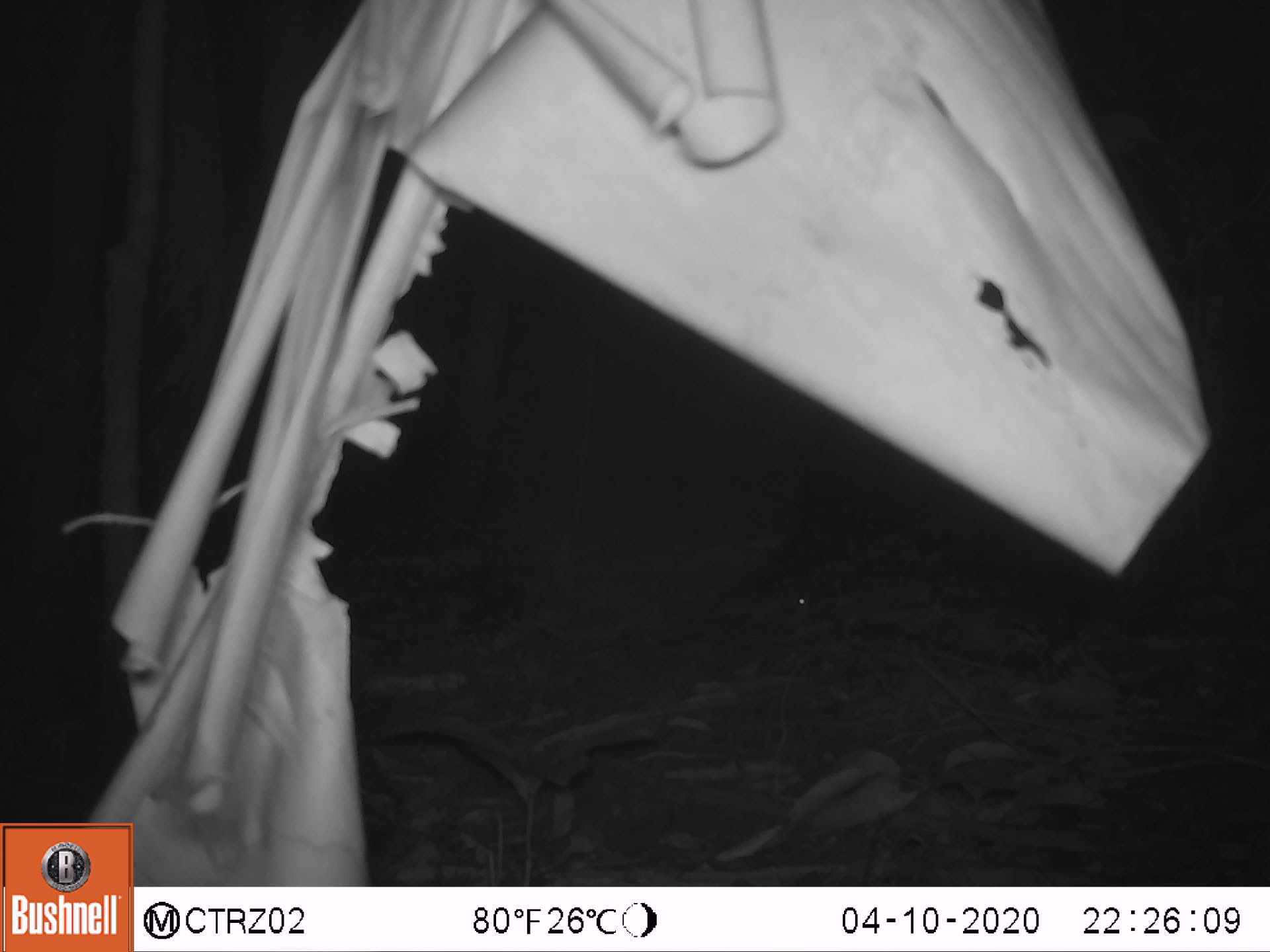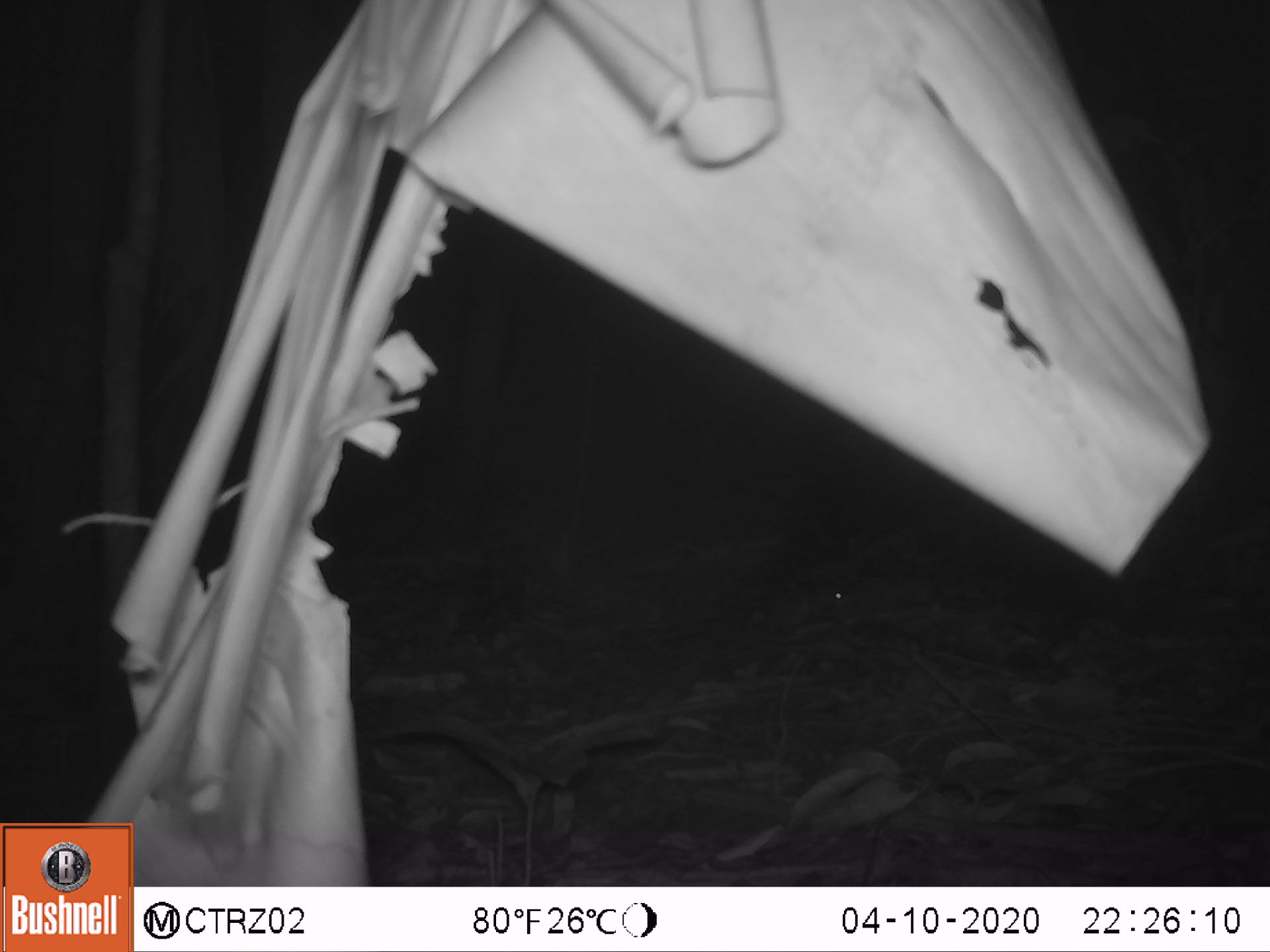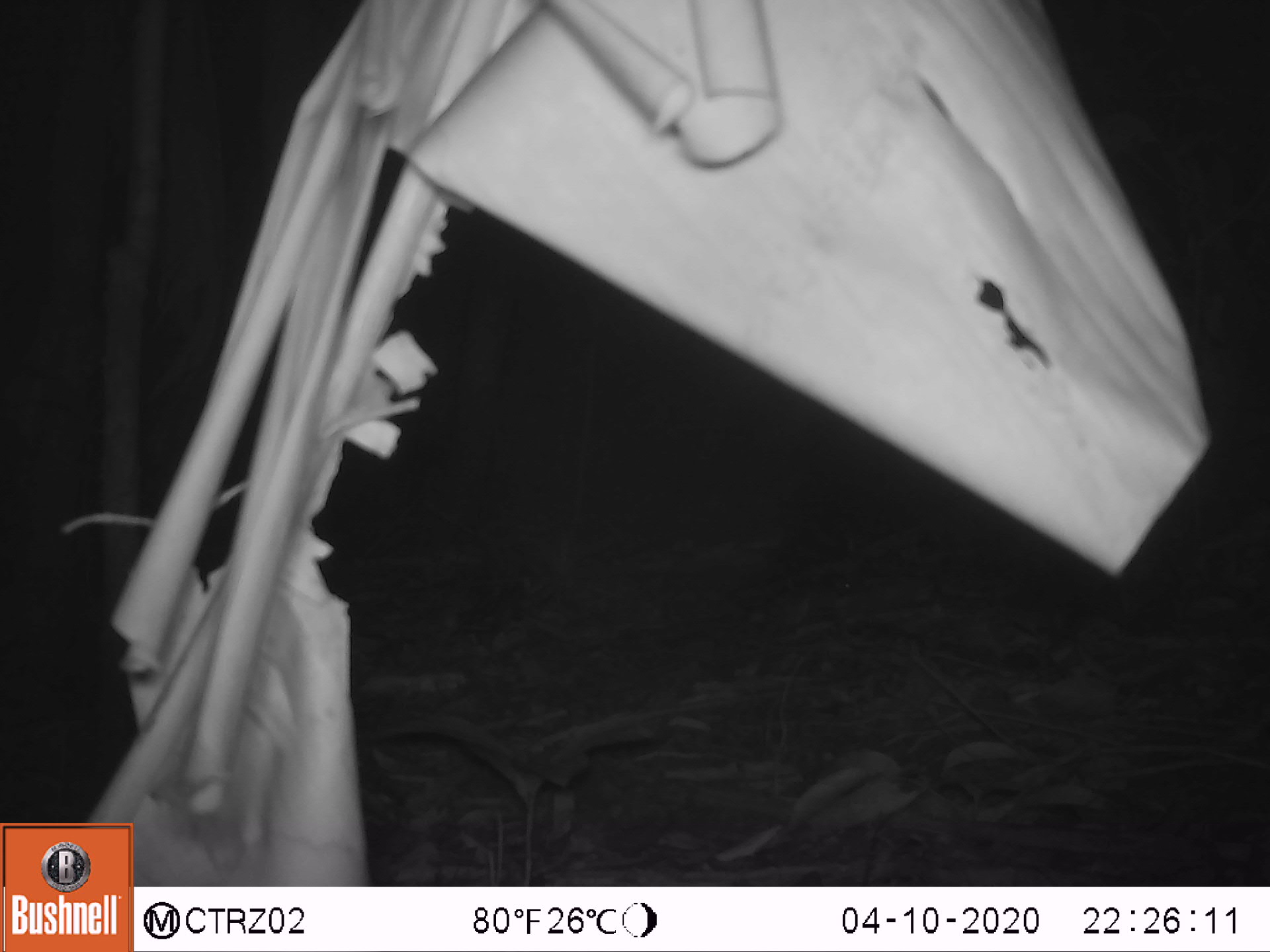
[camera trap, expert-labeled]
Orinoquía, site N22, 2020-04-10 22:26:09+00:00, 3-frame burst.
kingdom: Animalia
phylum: Chordata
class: Mammalia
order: Rodentia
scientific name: Rodentia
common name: rodent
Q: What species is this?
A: Rodent (Rodentia).